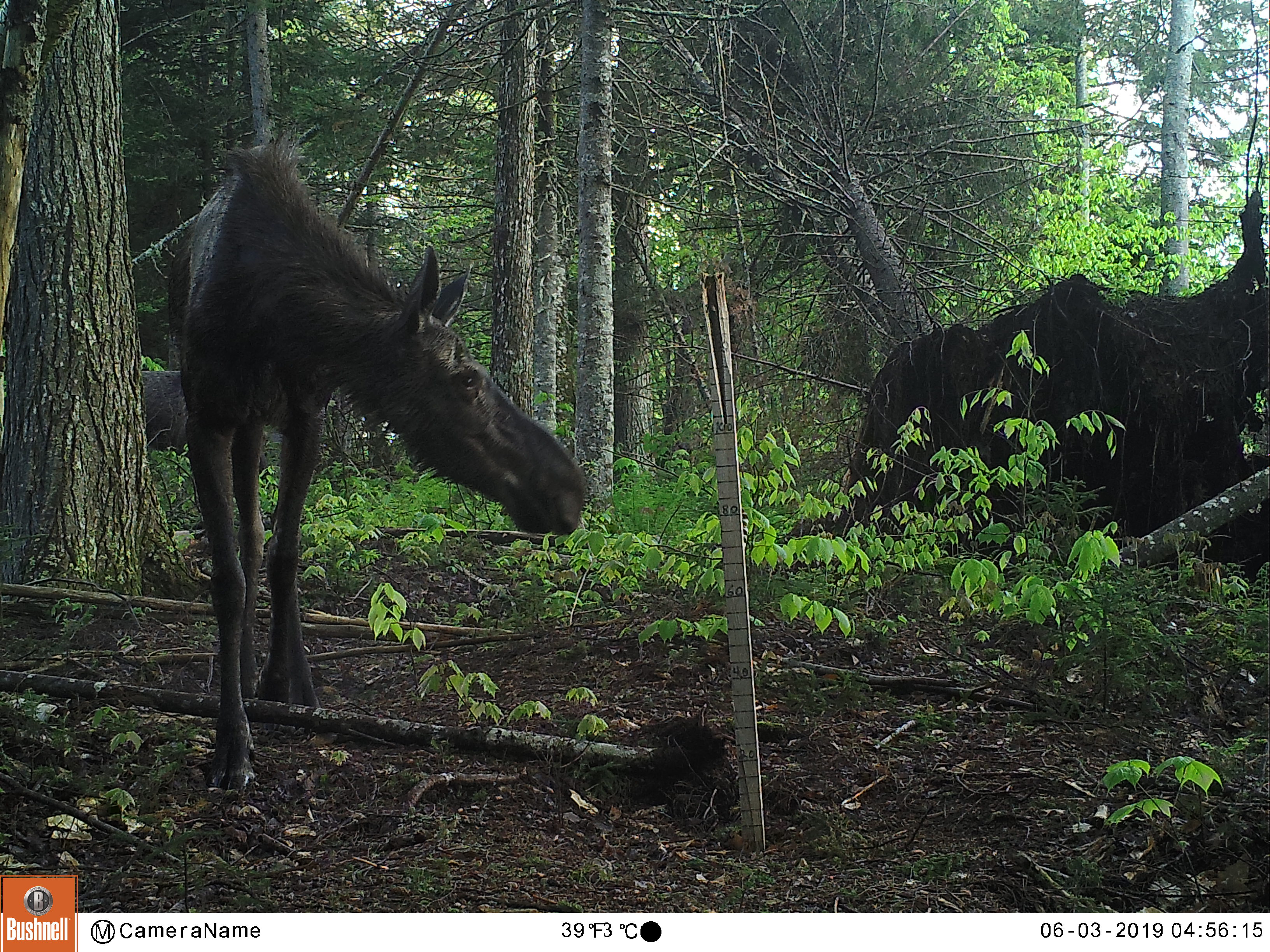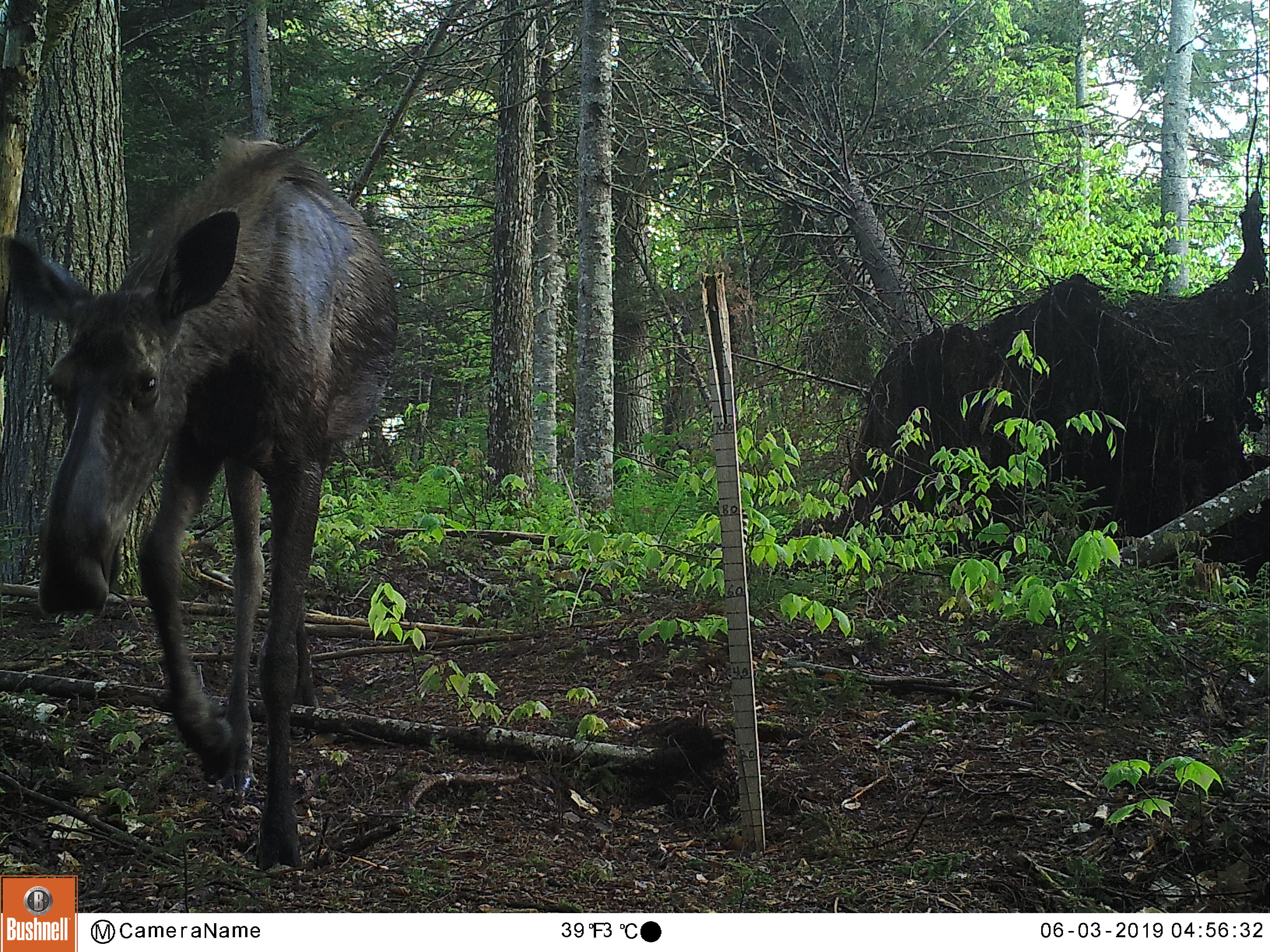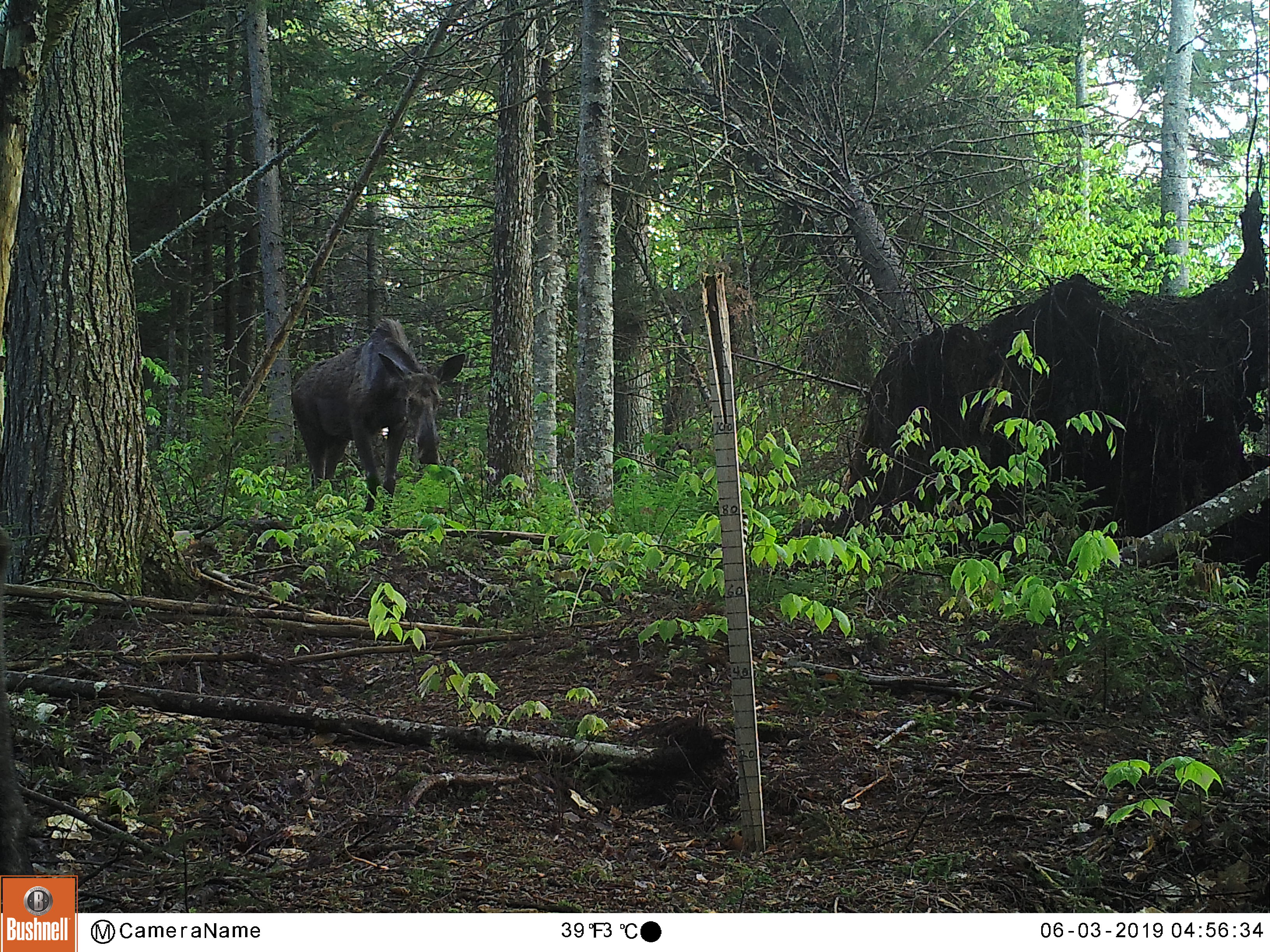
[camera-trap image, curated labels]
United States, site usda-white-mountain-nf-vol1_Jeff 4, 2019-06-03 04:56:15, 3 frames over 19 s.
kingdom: Animalia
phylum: Chordata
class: Mammalia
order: Artiodactyla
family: Cervidae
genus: Alces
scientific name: Alces alces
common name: moose